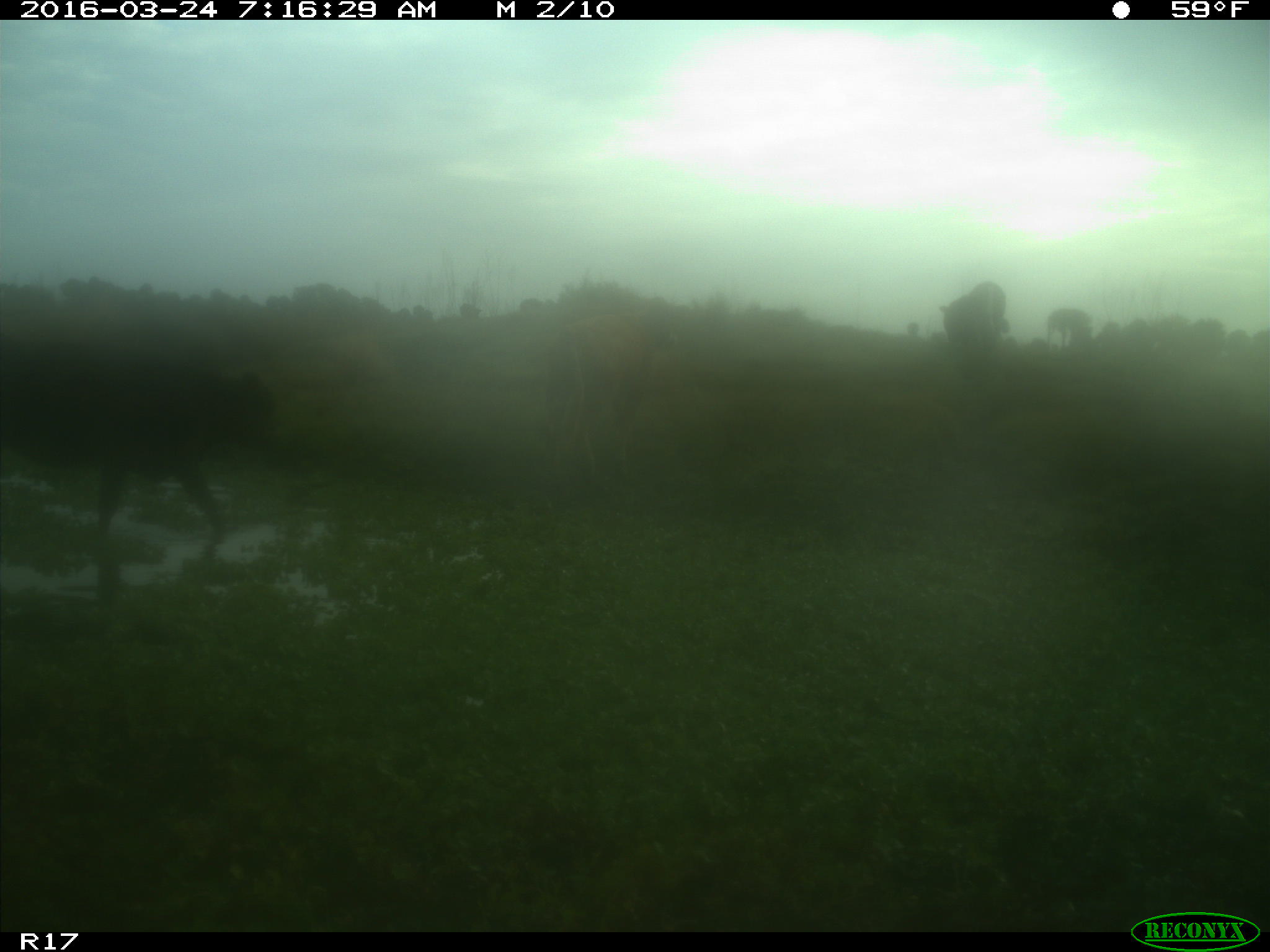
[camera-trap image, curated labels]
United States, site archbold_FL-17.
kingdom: Animalia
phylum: Chordata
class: Mammalia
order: Artiodactyla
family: Bovidae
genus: Bos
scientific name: Bos taurus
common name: domestic cow